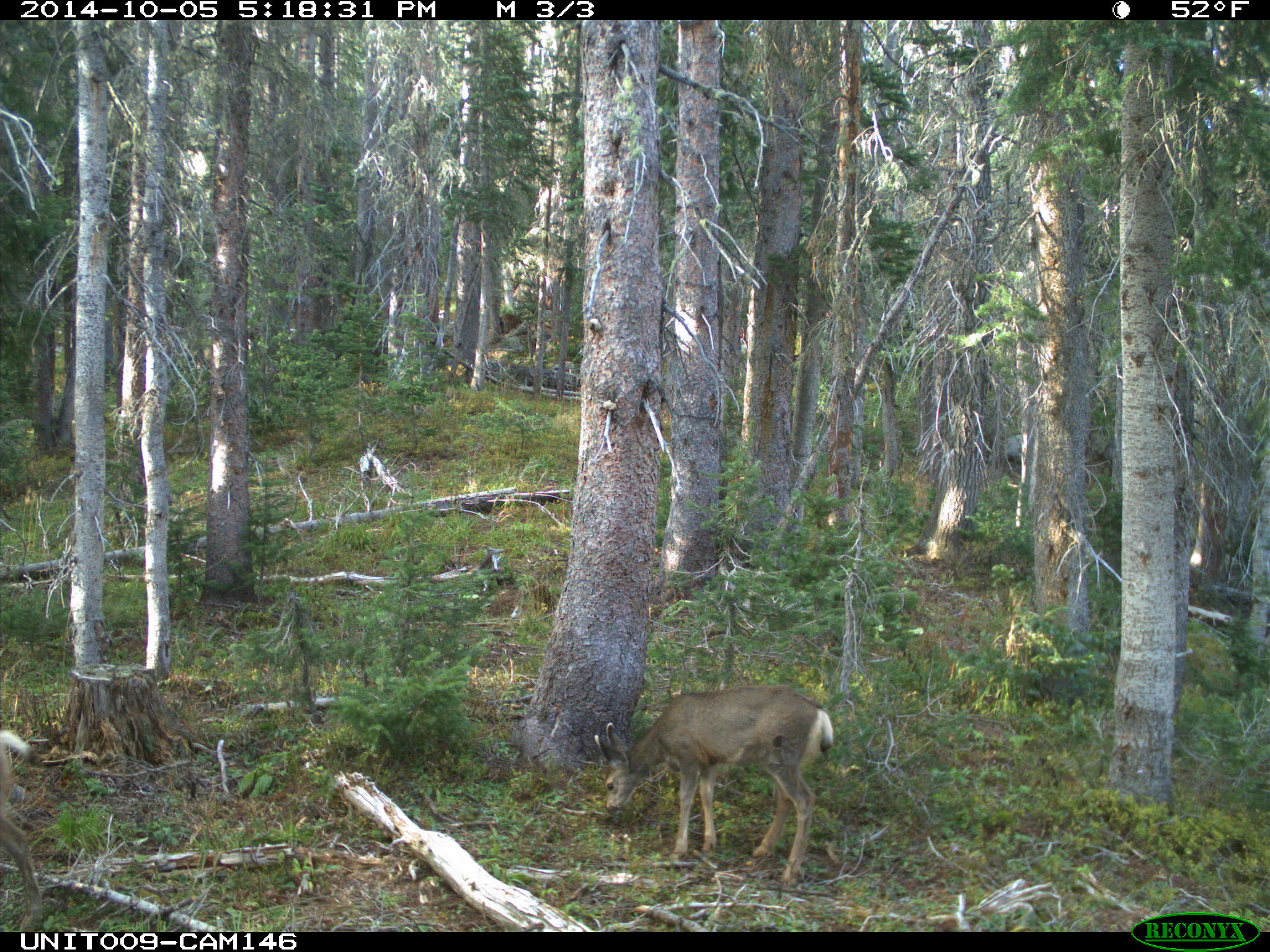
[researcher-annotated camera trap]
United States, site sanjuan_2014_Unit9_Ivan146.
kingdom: Animalia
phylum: Chordata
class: Mammalia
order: Artiodactyla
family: Cervidae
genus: Odocoileus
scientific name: Odocoileus hemionus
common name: mule deer